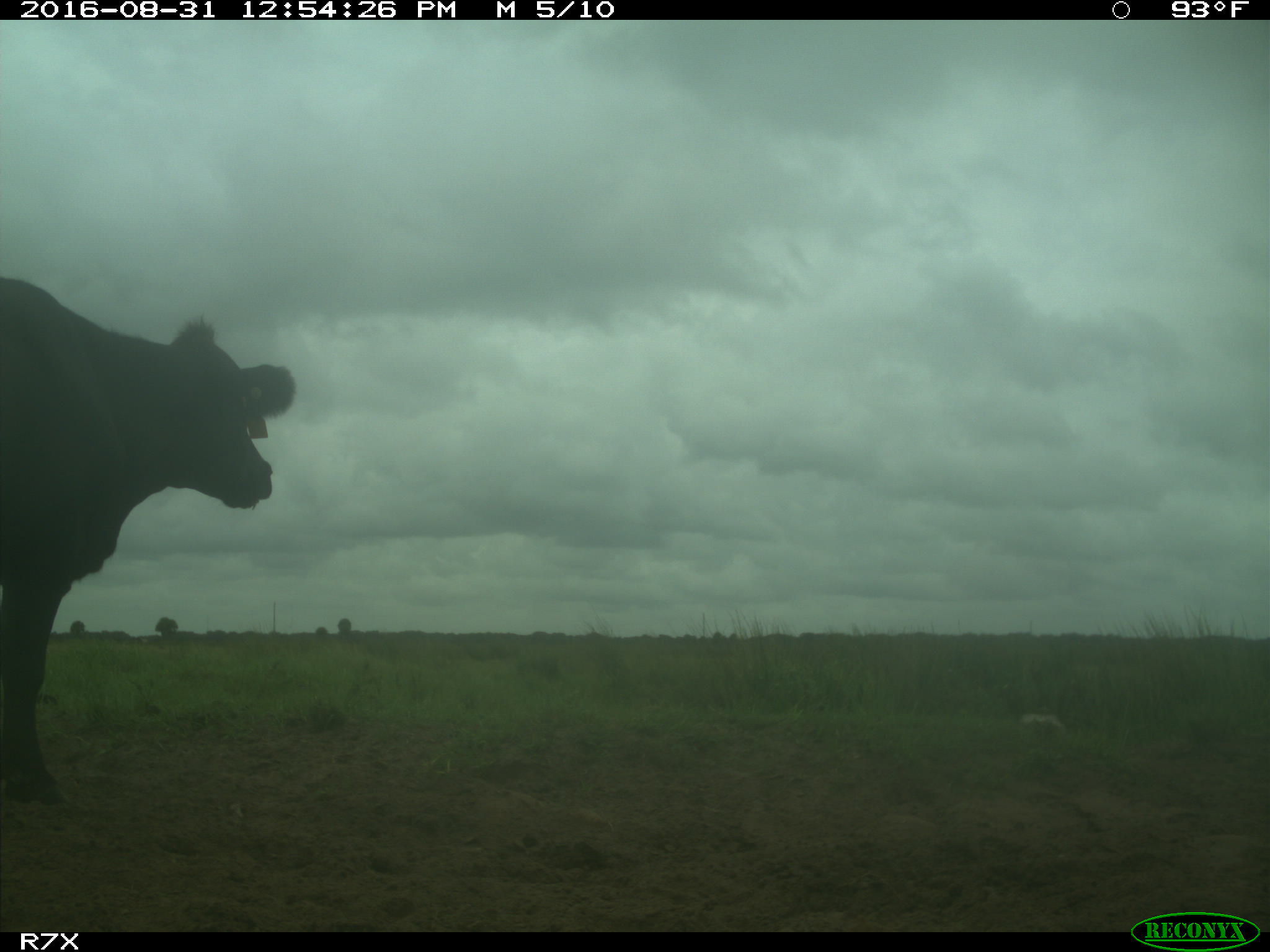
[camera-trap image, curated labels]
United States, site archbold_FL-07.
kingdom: Animalia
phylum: Chordata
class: Mammalia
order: Artiodactyla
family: Bovidae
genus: Bos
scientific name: Bos taurus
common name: domestic cow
Bos taurus (domestic cow).